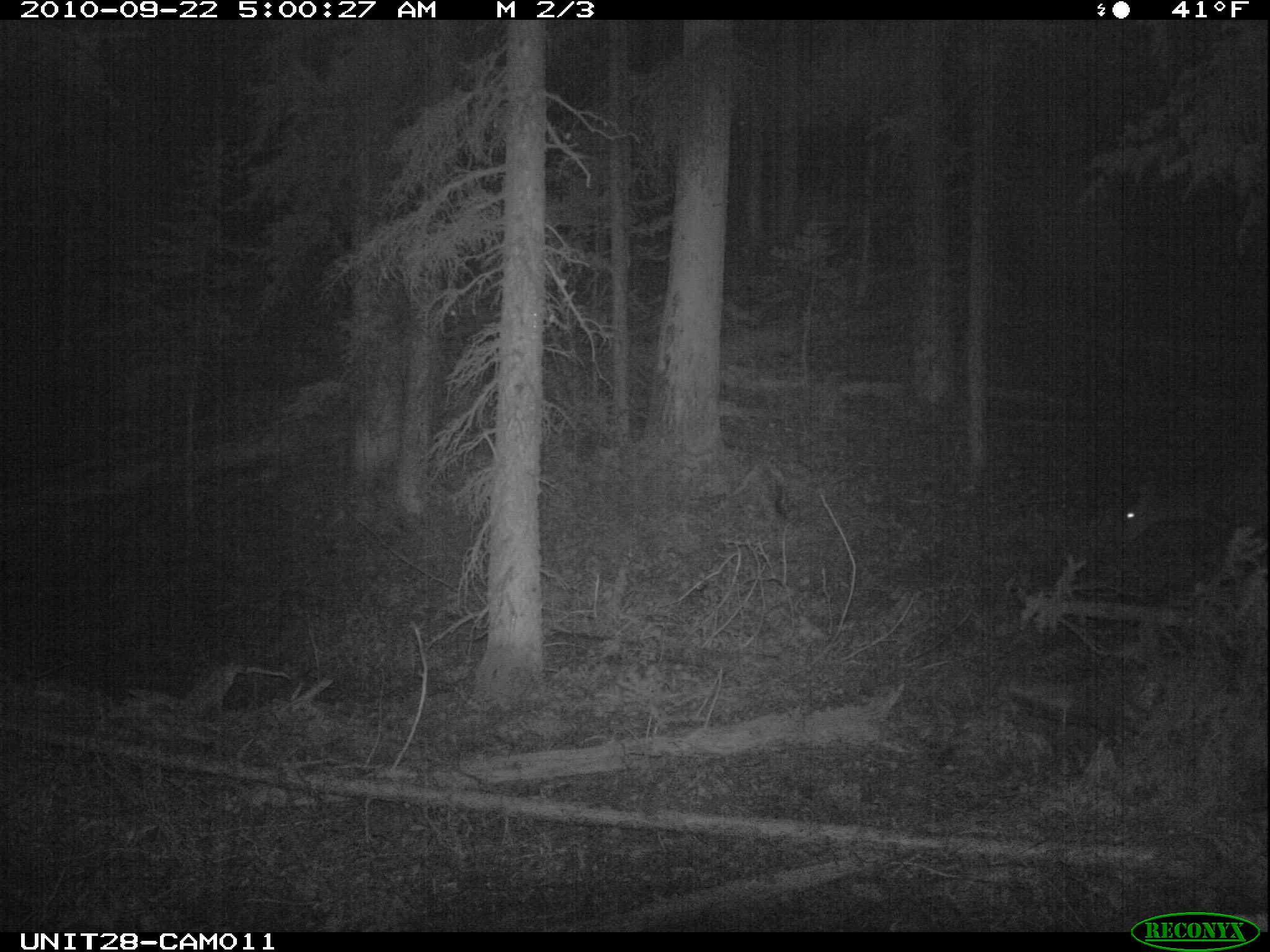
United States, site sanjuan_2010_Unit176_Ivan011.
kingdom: Animalia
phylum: Chordata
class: Mammalia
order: Artiodactyla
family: Cervidae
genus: Odocoileus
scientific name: Odocoileus hemionus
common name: mule deer